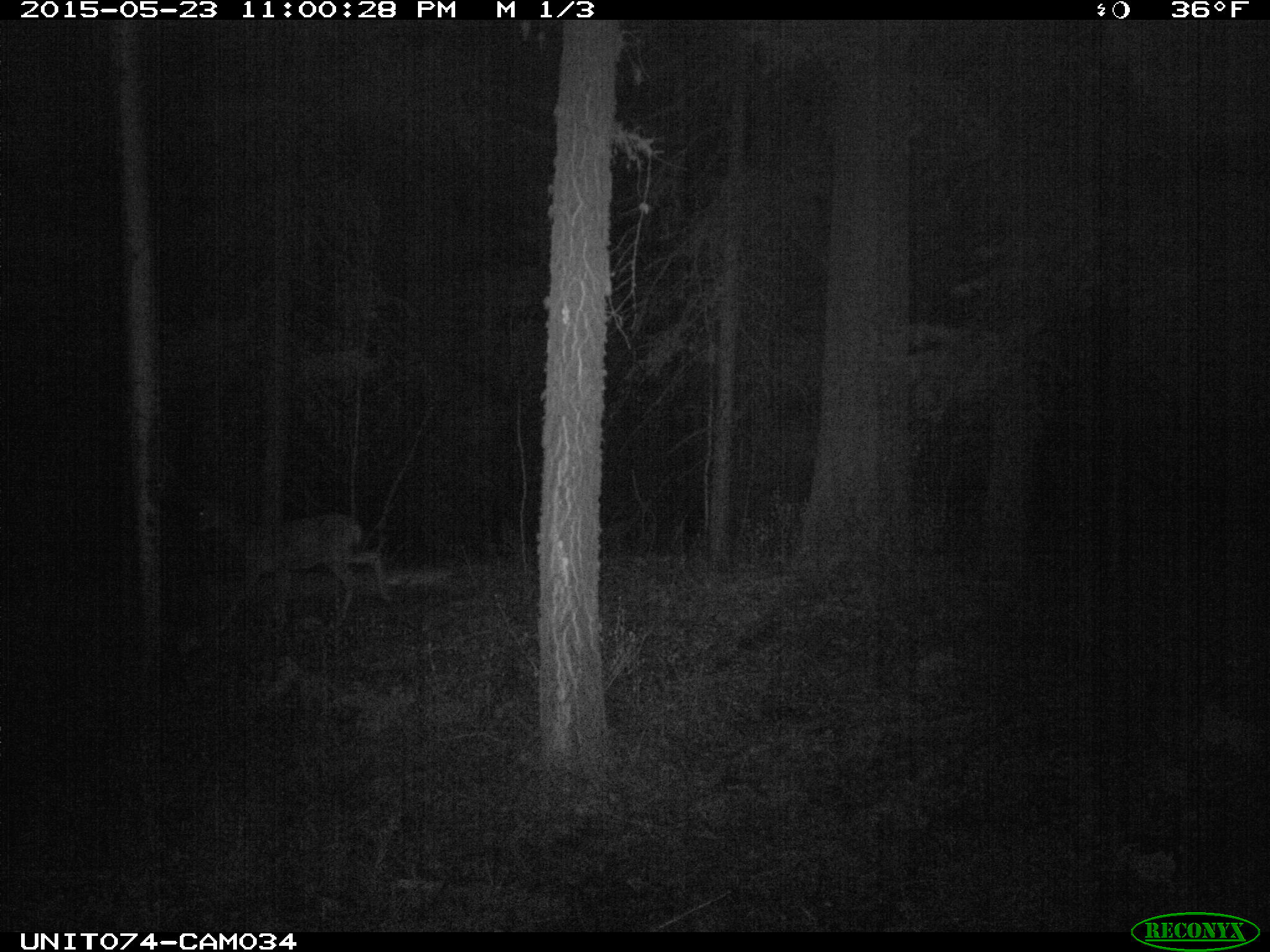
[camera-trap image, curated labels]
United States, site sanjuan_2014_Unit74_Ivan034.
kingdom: Animalia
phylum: Chordata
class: Mammalia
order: Artiodactyla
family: Cervidae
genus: Odocoileus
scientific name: Odocoileus hemionus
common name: mule deer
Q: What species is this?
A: Odocoileus hemionus (mule deer).